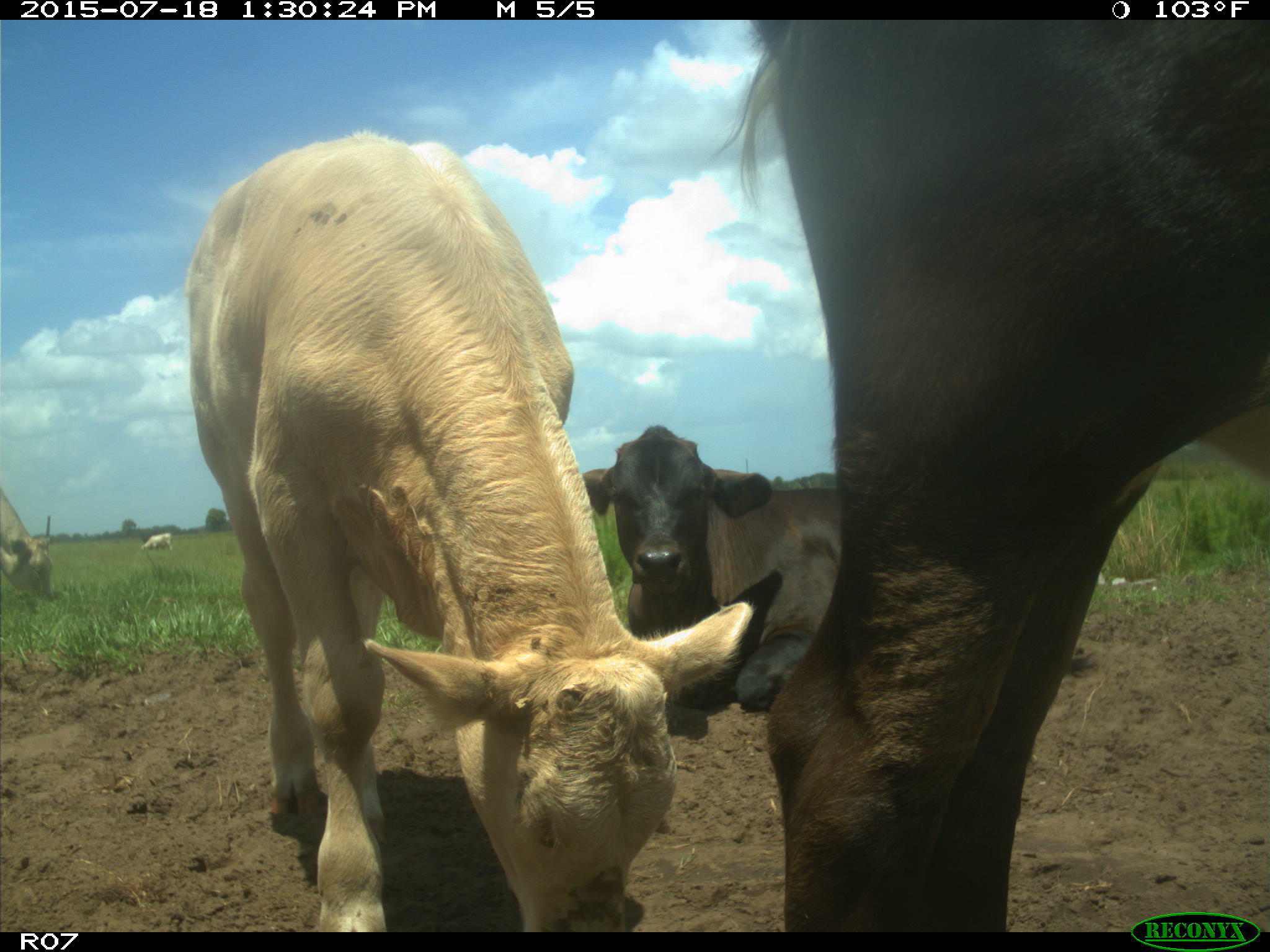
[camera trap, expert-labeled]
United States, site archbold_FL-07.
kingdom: Animalia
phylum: Chordata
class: Mammalia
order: Artiodactyla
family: Bovidae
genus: Bos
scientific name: Bos taurus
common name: domestic cow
Bos taurus (domestic cow).